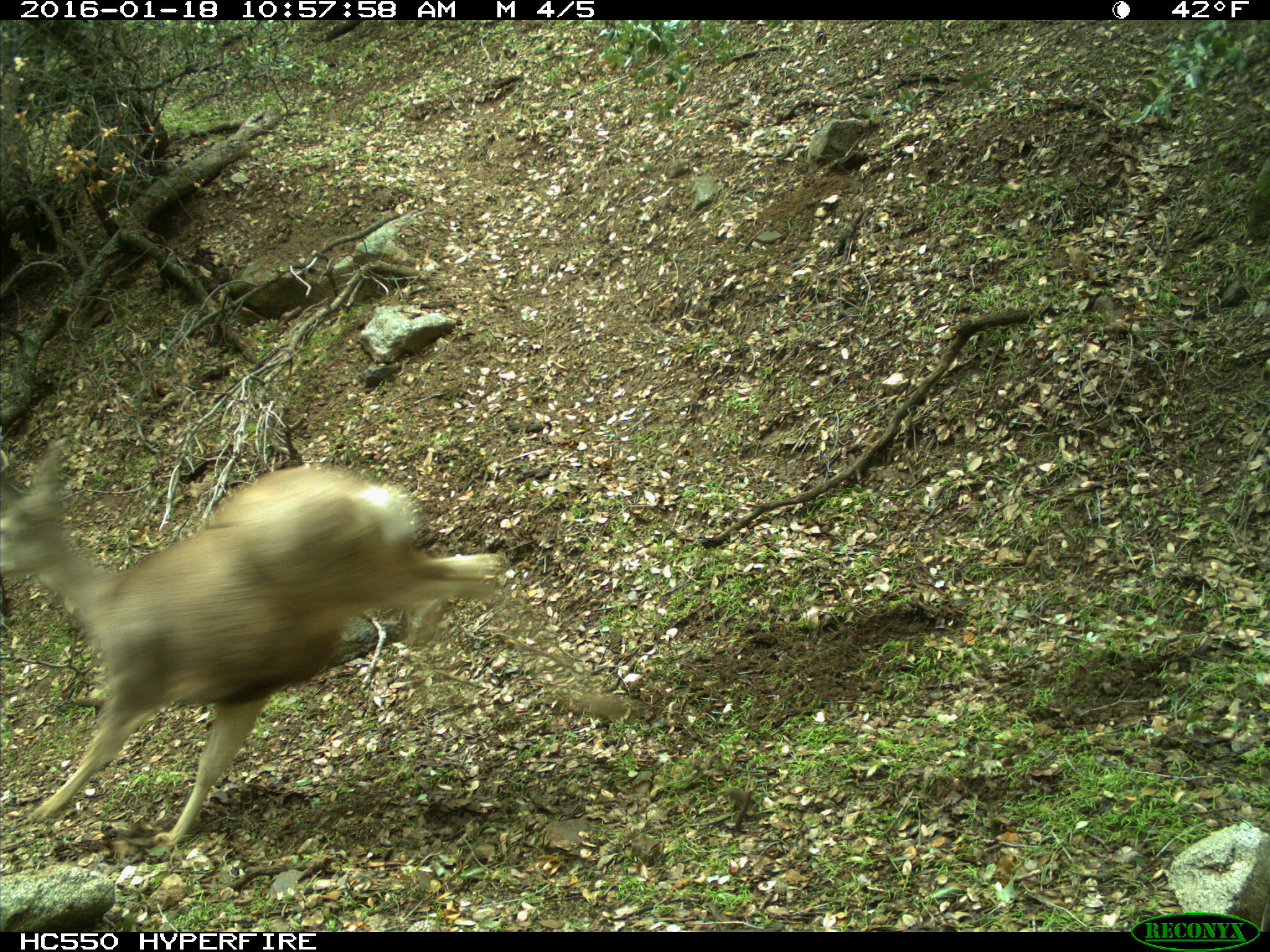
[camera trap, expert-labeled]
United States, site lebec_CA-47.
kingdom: Animalia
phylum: Chordata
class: Mammalia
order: Artiodactyla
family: Cervidae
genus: Odocoileus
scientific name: Odocoileus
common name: deer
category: unidentified deer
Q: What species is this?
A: Unidentified deer (deer) (Odocoileus).